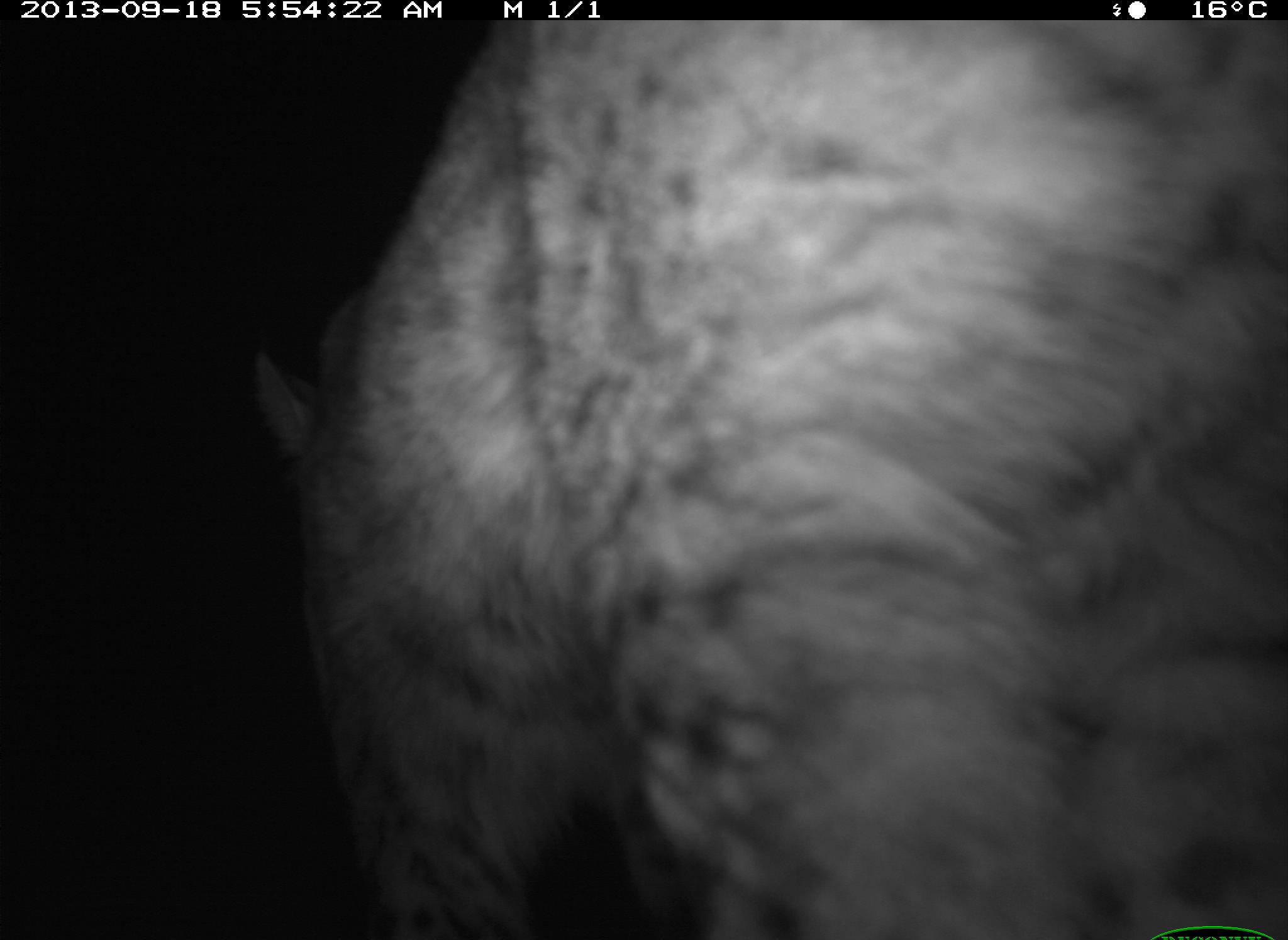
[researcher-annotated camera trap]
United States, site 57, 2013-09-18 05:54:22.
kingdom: Animalia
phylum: Chordata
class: Mammalia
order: Carnivora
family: Felidae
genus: Lynx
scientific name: Lynx rufus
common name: bobcat